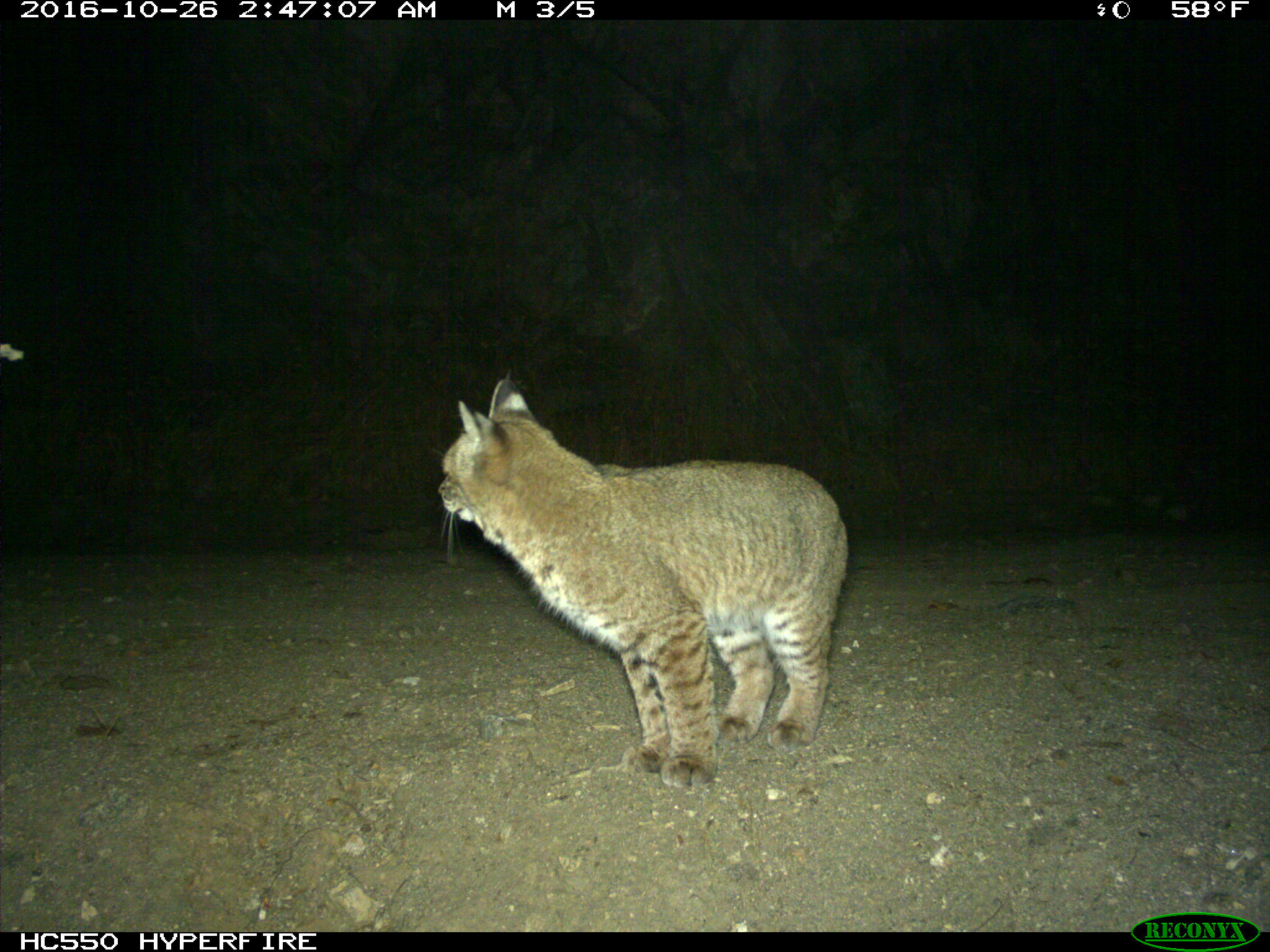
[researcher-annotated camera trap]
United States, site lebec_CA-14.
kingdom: Animalia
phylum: Chordata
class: Mammalia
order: Carnivora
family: Felidae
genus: Lynx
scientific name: Lynx rufus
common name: bobcat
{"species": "Lynx rufus (bobcat)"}